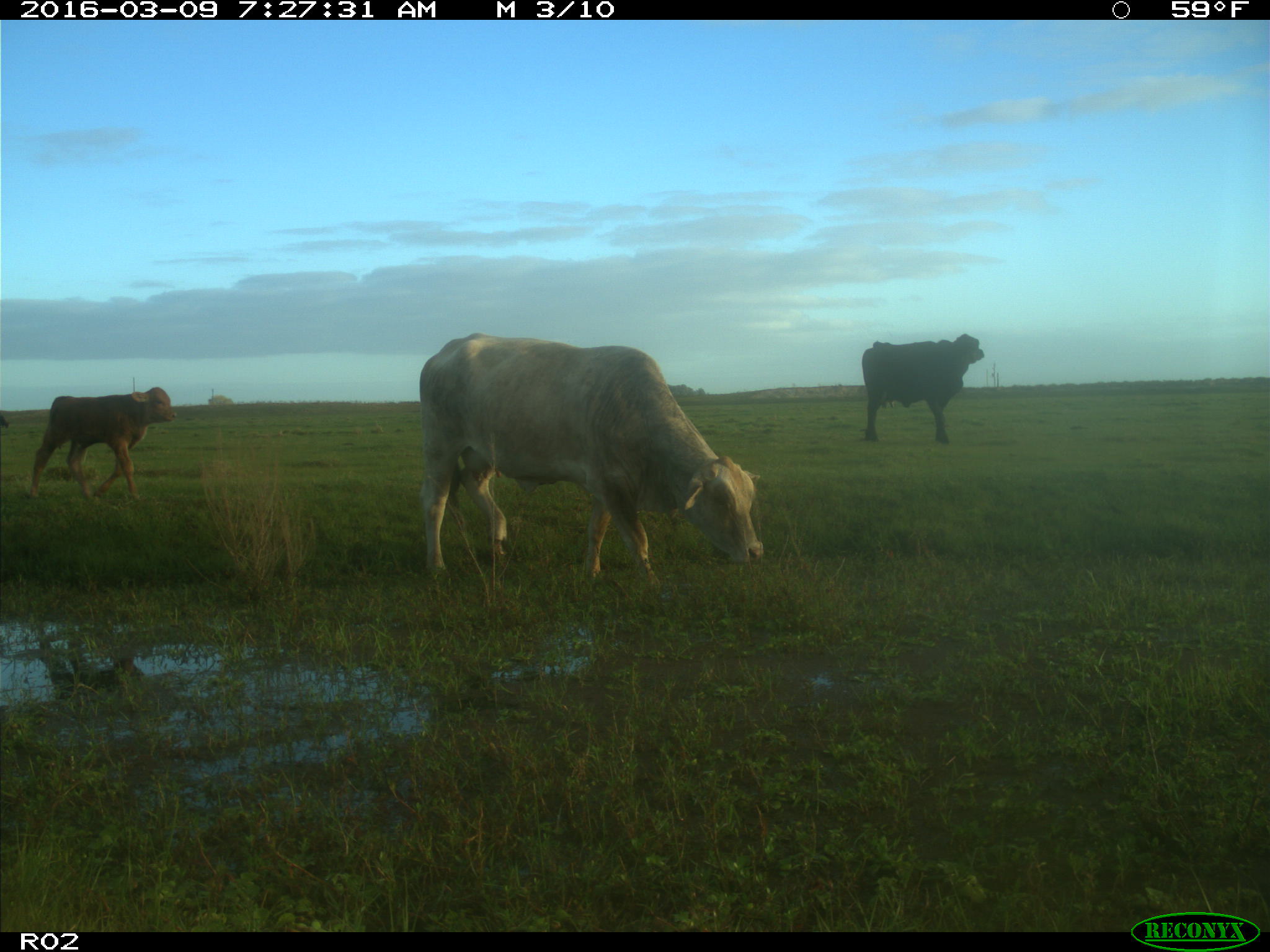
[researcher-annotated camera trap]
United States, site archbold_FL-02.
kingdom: Animalia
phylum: Chordata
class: Mammalia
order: Artiodactyla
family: Bovidae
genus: Bos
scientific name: Bos taurus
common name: domestic cow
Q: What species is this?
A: Bos taurus (domestic cow).